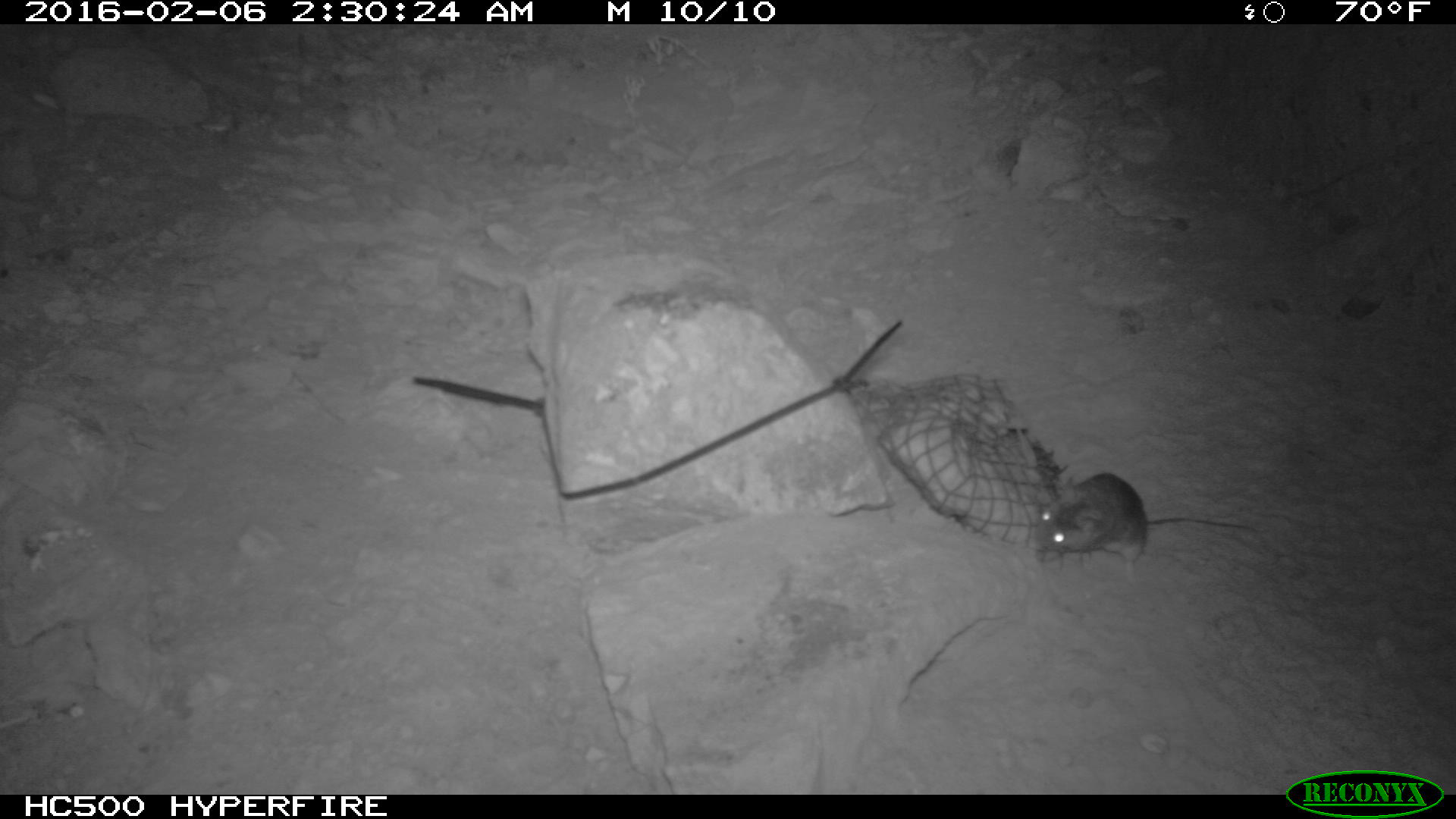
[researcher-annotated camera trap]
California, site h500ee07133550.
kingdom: Animalia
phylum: Chordata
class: Mammalia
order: Rodentia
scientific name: Rodentia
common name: rodent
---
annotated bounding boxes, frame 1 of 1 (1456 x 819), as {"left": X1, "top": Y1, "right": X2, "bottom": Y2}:
rodent: {"left": 1036, "top": 471, "right": 1263, "bottom": 584}